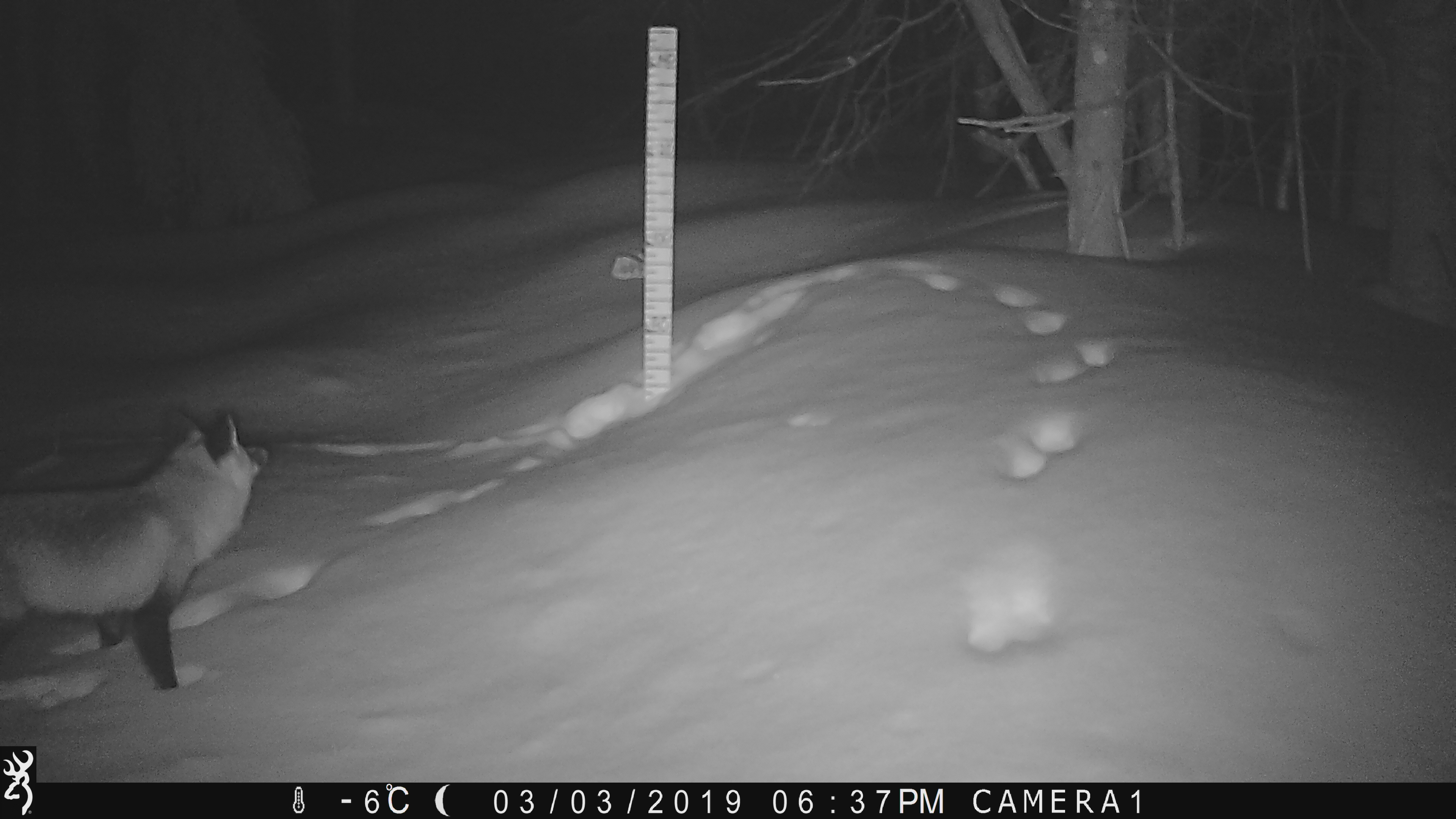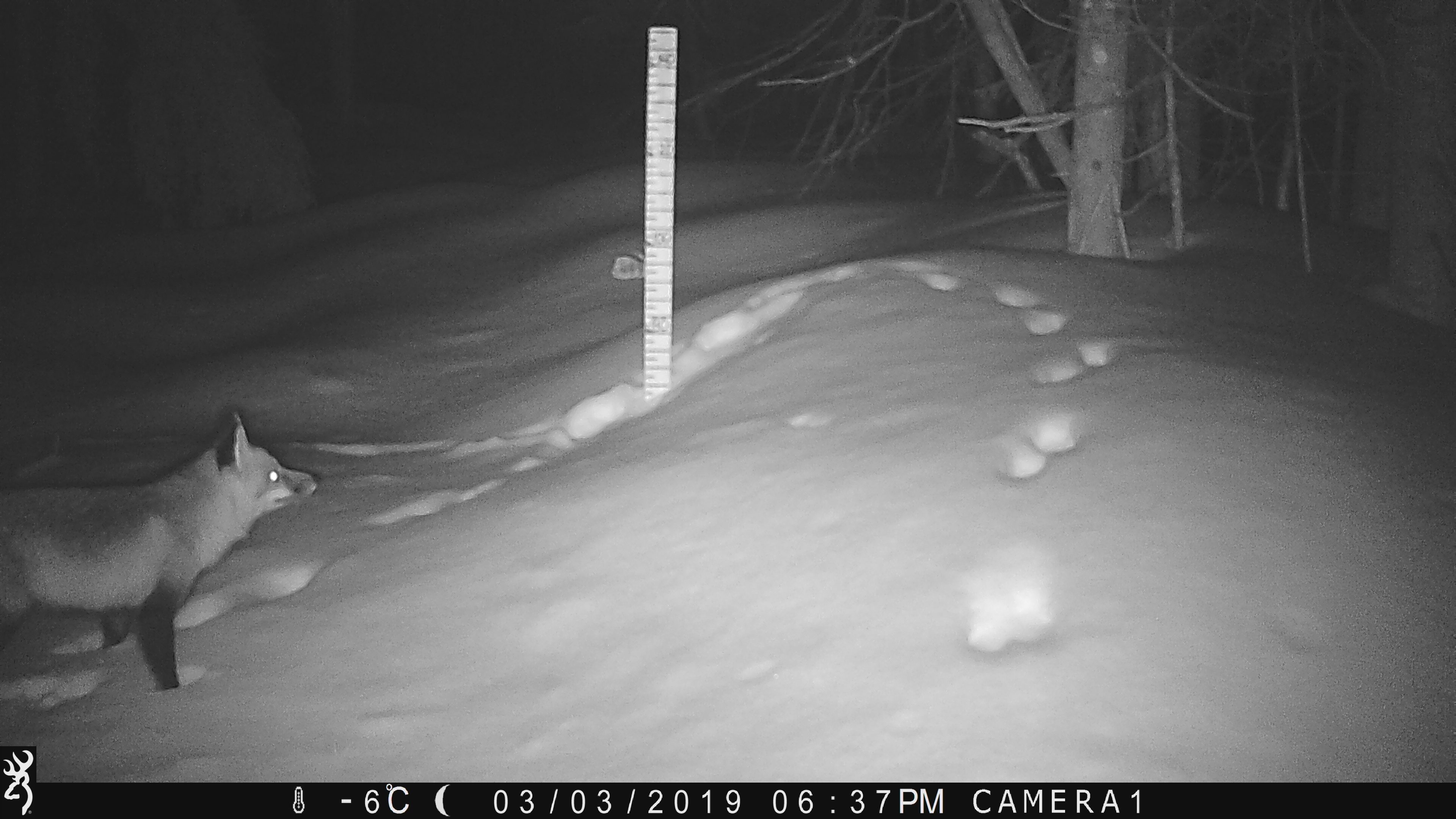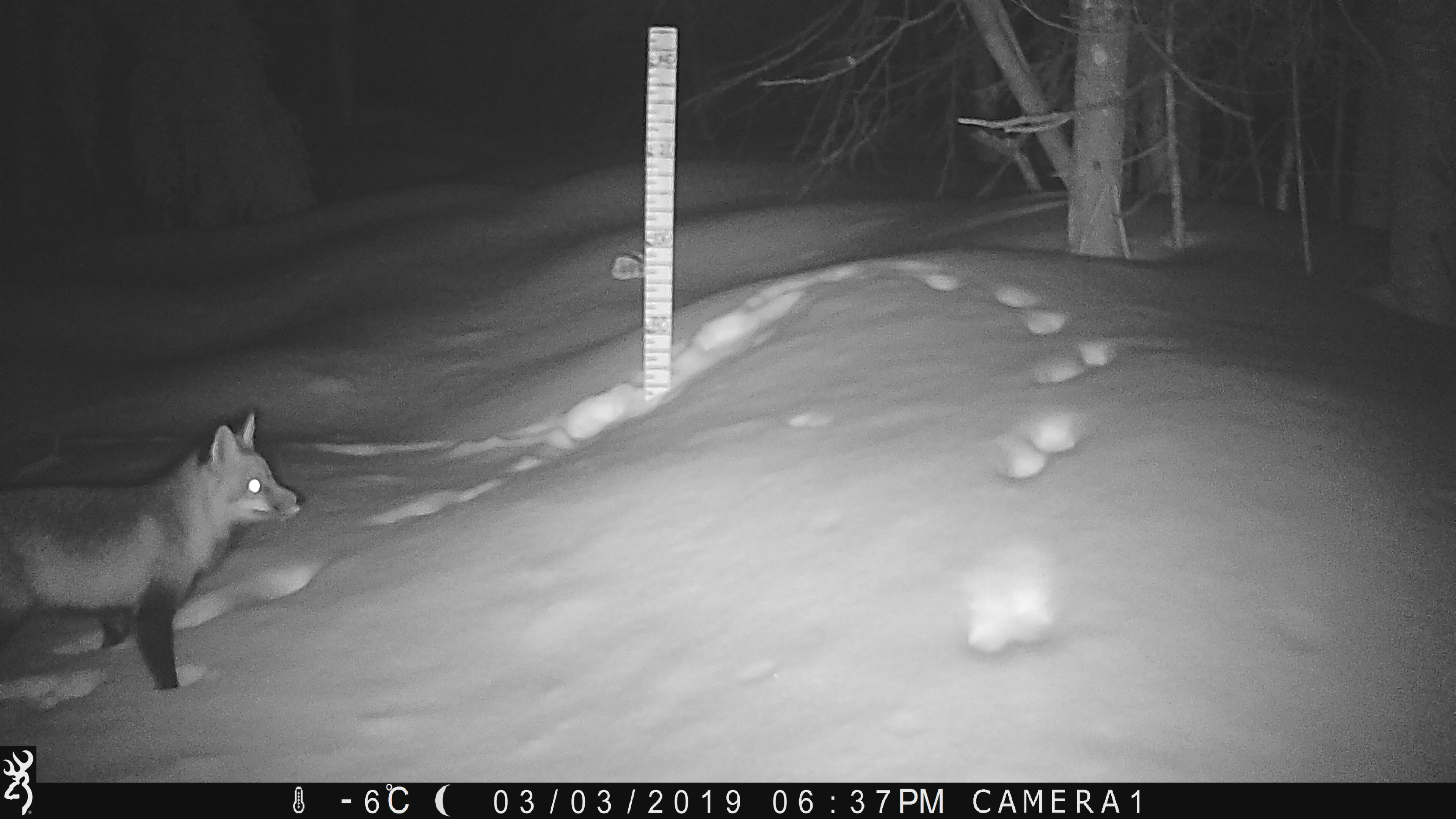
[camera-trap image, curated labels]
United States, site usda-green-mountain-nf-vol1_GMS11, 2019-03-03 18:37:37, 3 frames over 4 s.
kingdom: Animalia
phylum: Chordata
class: Mammalia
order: Carnivora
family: Canidae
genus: Vulpes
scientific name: Vulpes vulpes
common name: red fox